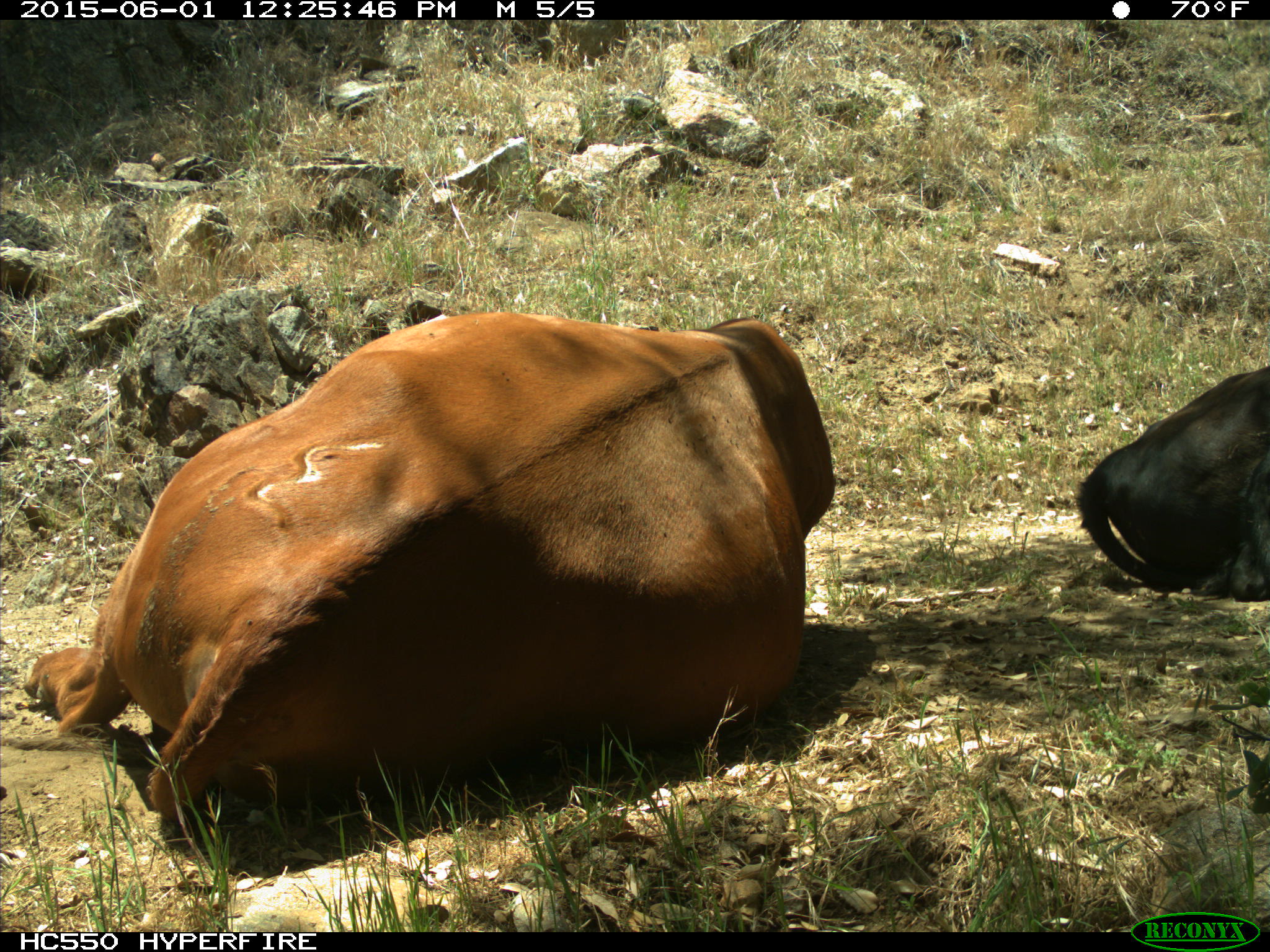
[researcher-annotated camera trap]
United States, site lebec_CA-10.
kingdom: Animalia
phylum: Chordata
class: Mammalia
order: Artiodactyla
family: Bovidae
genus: Bos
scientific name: Bos taurus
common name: domestic cow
Bos taurus (domestic cow).